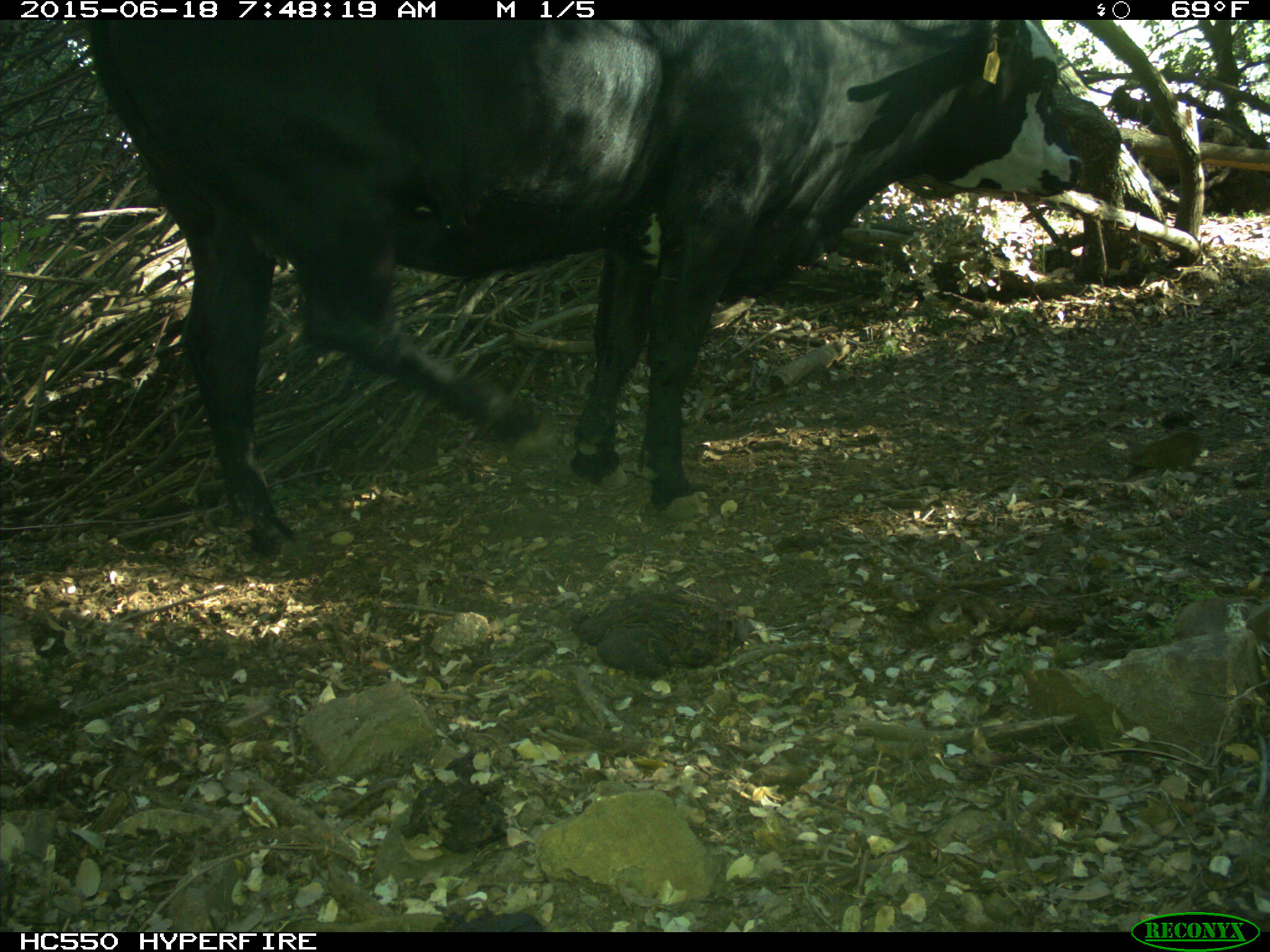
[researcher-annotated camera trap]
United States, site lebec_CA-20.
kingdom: Animalia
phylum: Chordata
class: Mammalia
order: Artiodactyla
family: Bovidae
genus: Bos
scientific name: Bos taurus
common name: domestic cow